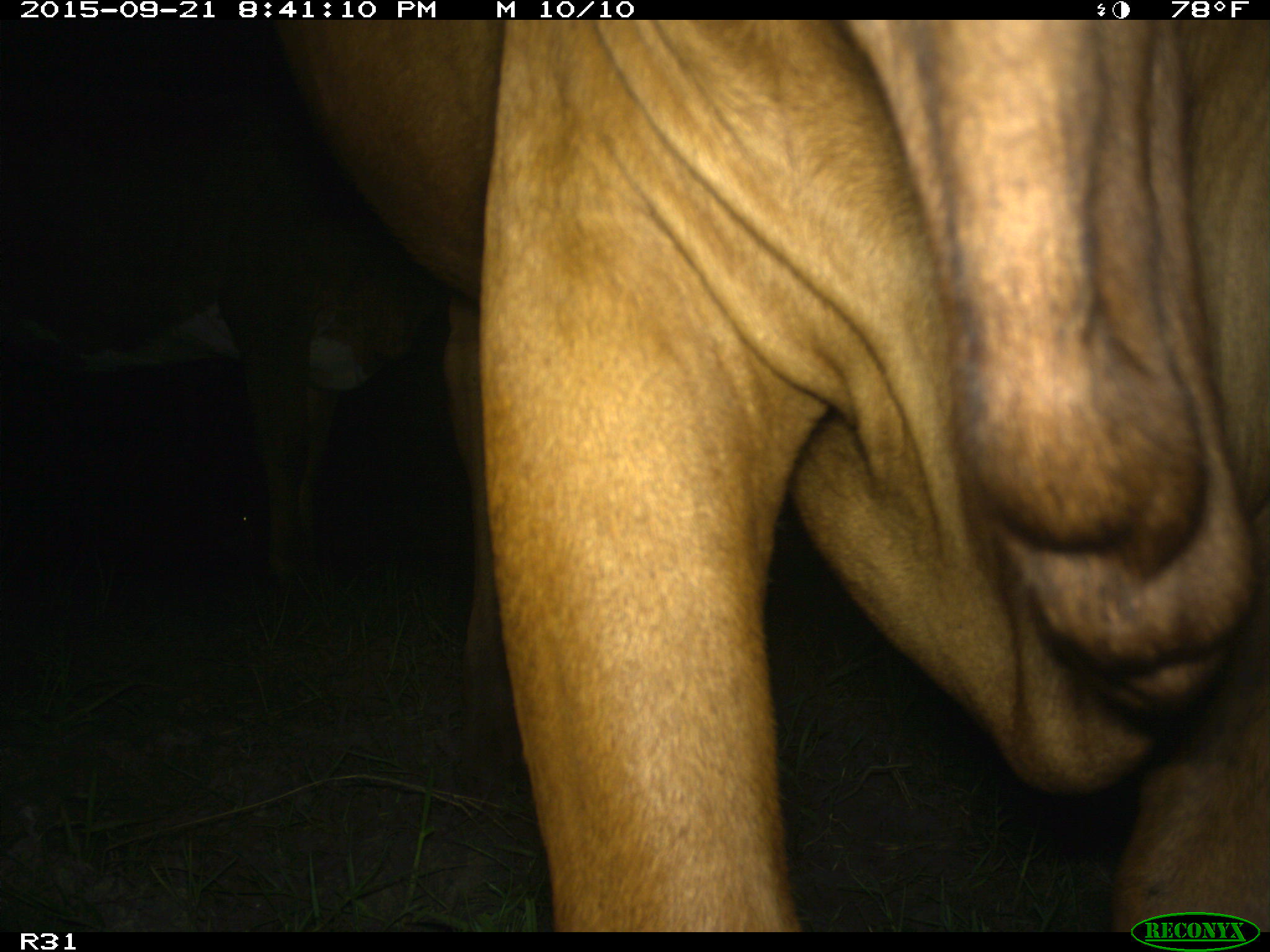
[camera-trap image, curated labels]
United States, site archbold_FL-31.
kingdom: Animalia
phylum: Chordata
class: Mammalia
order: Artiodactyla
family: Bovidae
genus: Bos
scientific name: Bos taurus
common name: domestic cow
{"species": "Bos taurus (domestic cow)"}